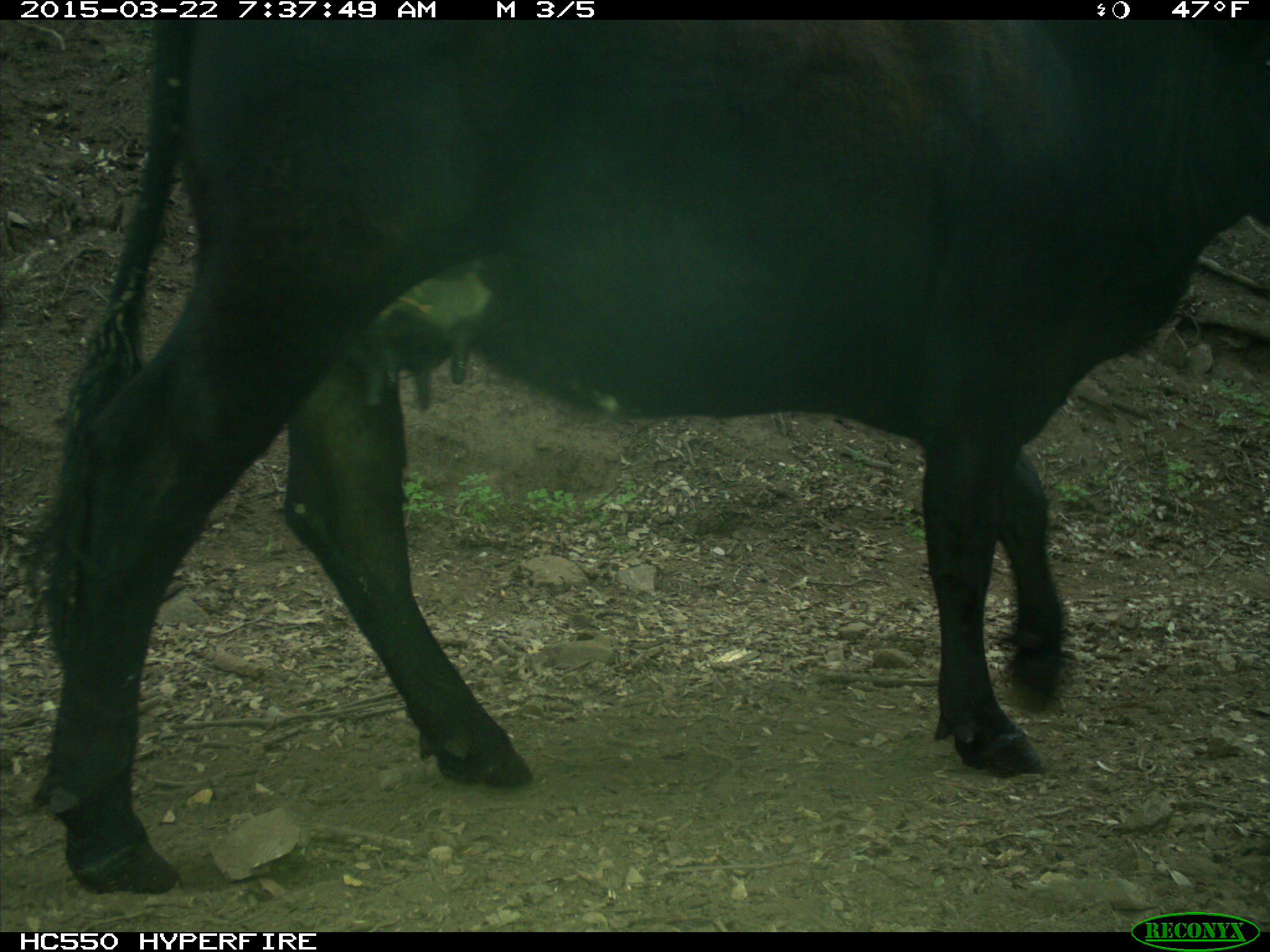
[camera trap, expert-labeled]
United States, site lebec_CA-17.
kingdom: Animalia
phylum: Chordata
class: Mammalia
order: Artiodactyla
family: Bovidae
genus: Bos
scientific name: Bos taurus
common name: domestic cow